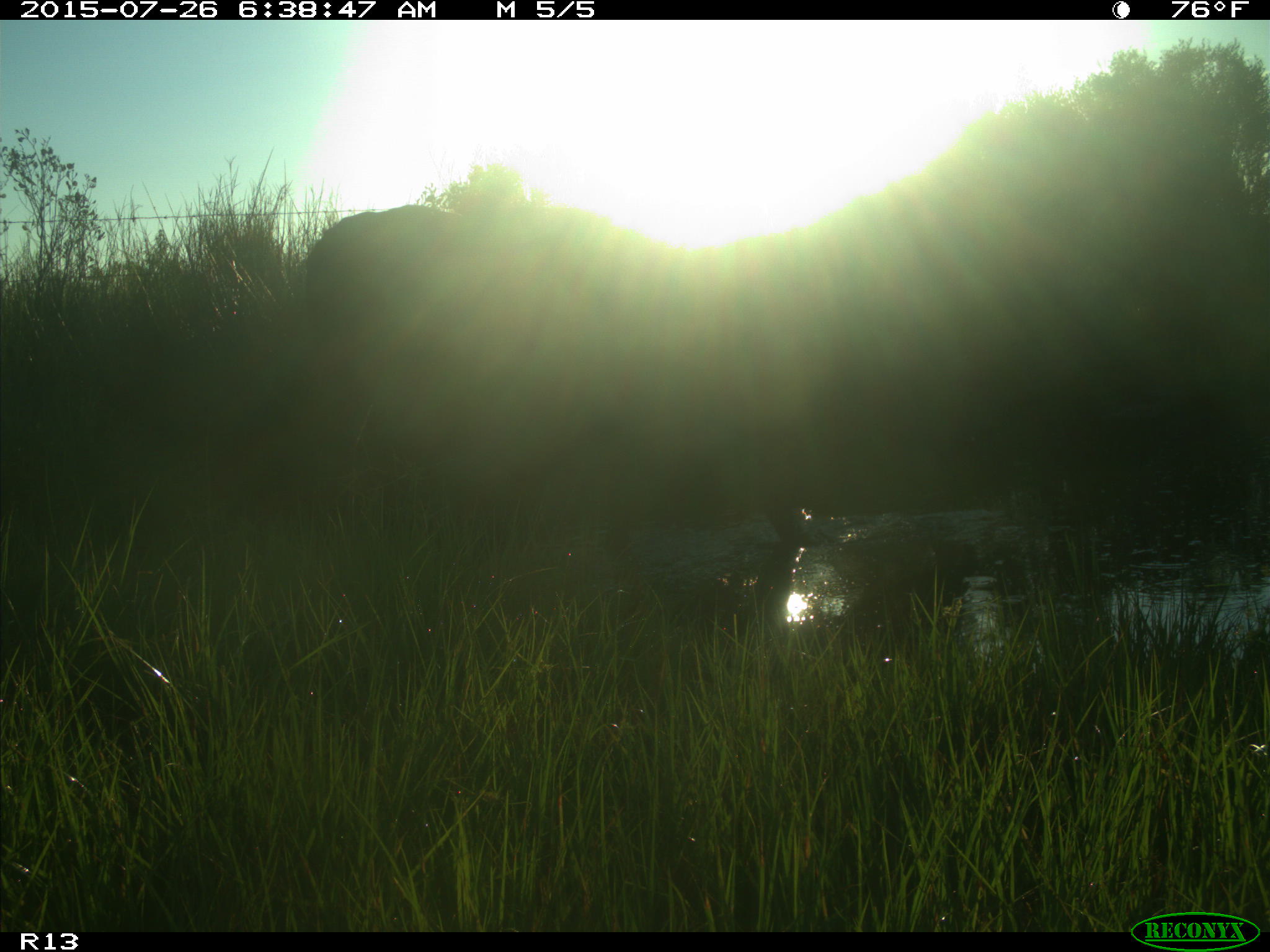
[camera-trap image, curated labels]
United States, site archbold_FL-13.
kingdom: Animalia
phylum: Chordata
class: Mammalia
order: Artiodactyla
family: Bovidae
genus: Bos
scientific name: Bos taurus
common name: domestic cow